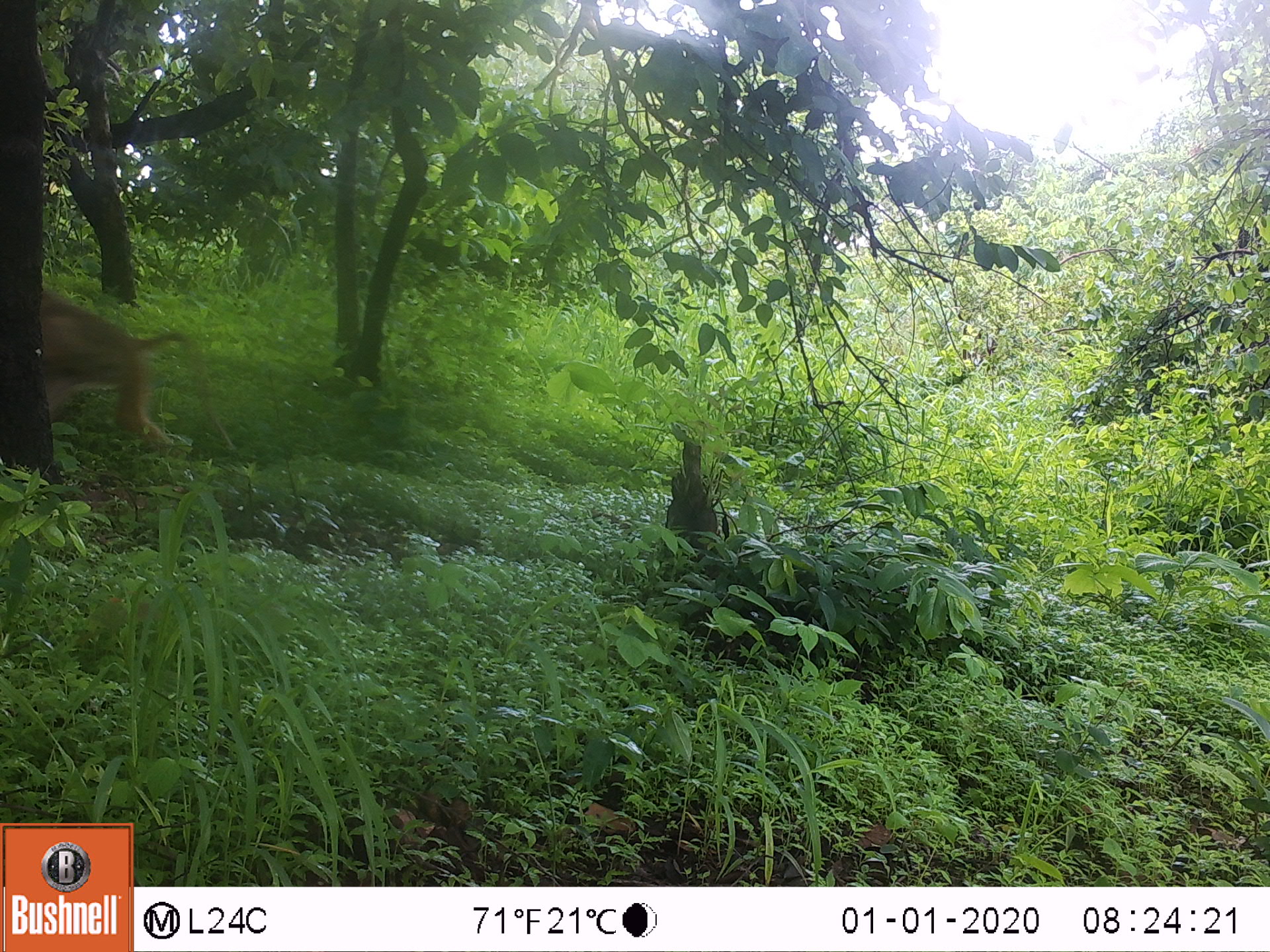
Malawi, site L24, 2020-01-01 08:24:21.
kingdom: Animalia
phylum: Chordata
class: Mammalia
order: Primates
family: Cercopithecidae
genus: Papio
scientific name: Papio cynocephalus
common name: yellow baboon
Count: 1.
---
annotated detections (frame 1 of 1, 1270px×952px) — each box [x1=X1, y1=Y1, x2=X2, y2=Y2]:
yellow baboon: [x1=42, y1=272, x2=231, y2=452]